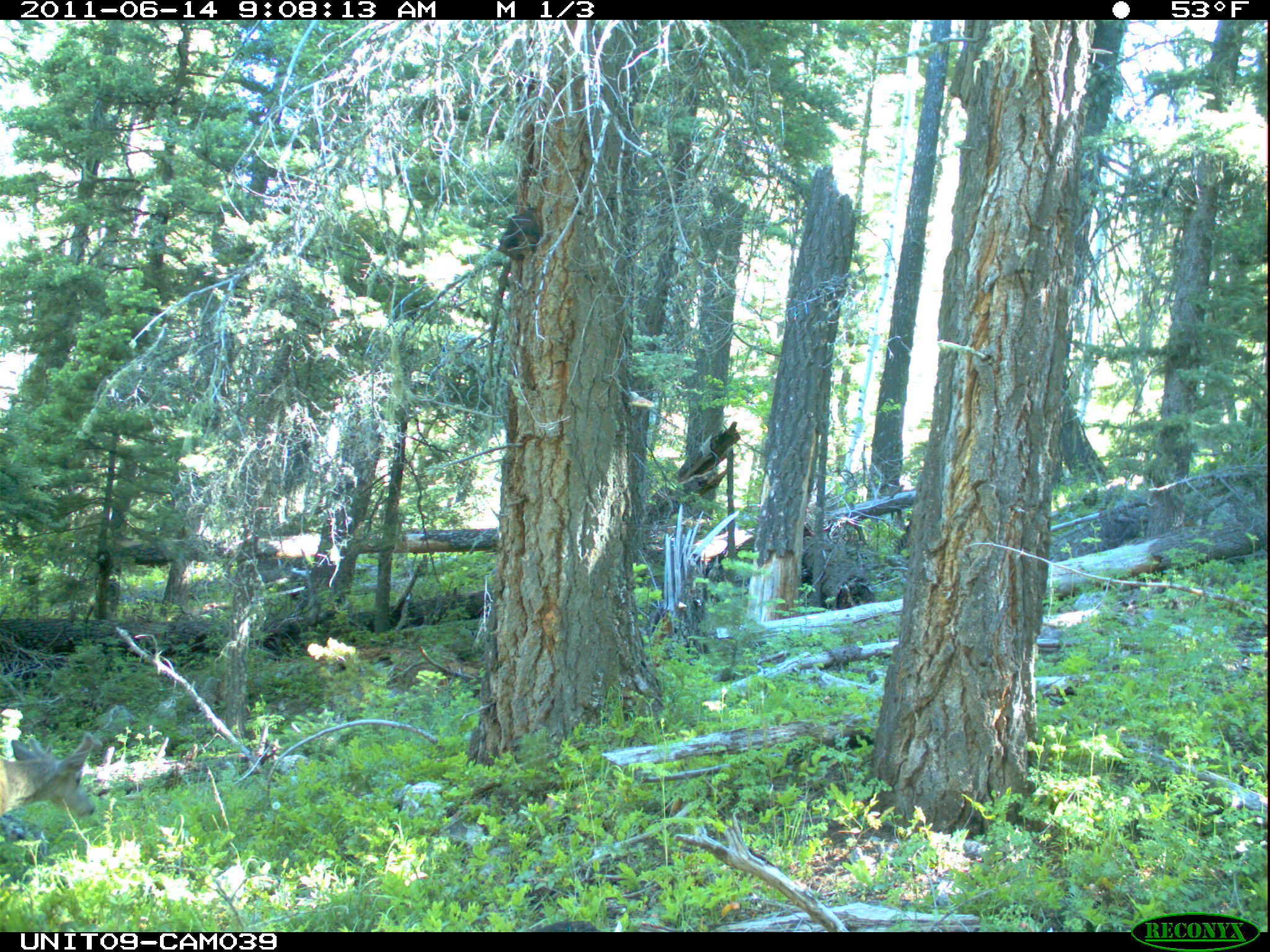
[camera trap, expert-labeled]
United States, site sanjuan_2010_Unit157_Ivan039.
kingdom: Animalia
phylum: Chordata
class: Mammalia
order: Artiodactyla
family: Cervidae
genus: Odocoileus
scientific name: Odocoileus hemionus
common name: mule deer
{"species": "Odocoileus hemionus (mule deer)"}